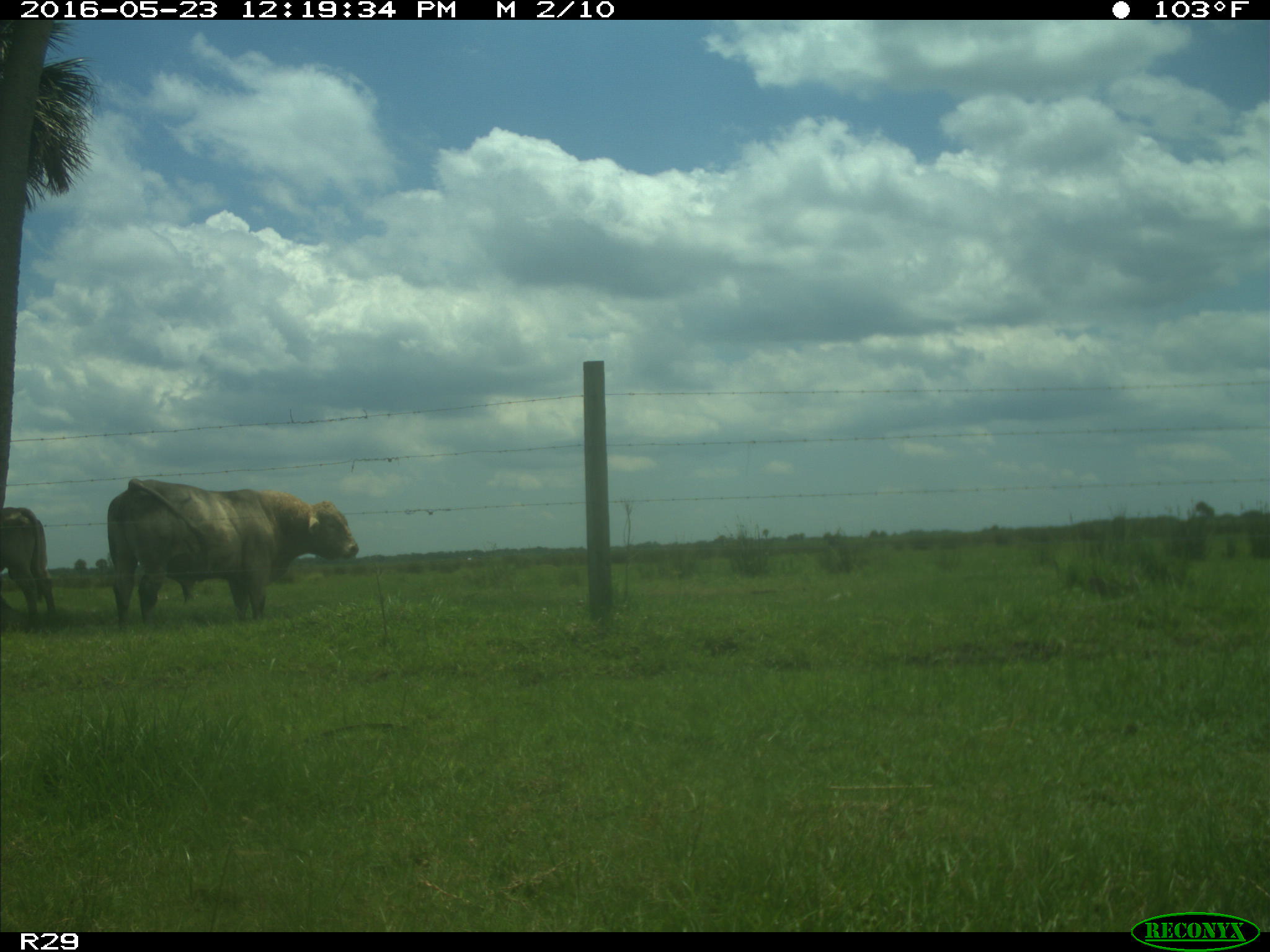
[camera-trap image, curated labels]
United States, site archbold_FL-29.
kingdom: Animalia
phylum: Chordata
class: Mammalia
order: Artiodactyla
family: Bovidae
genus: Bos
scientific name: Bos taurus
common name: domestic cow